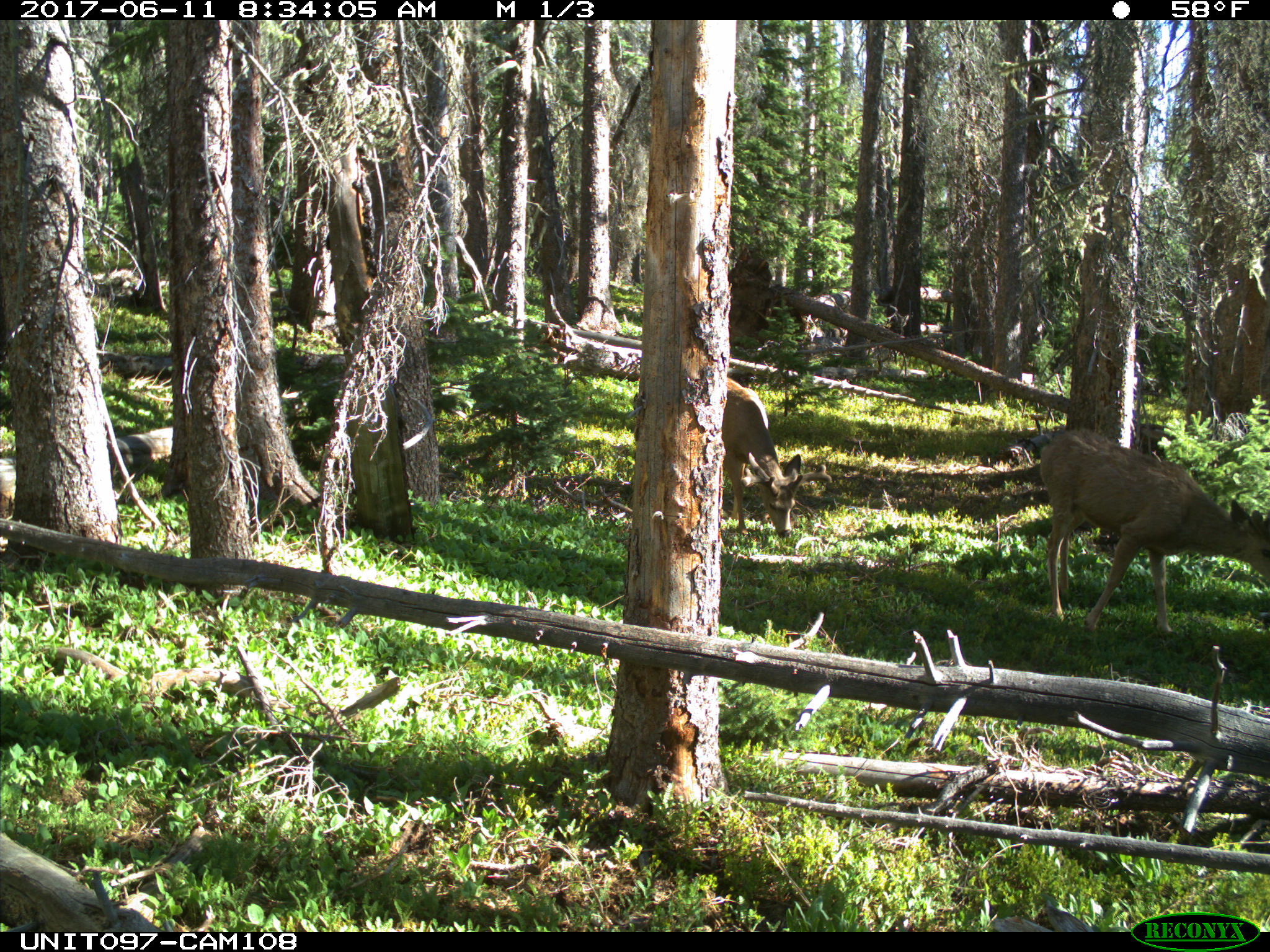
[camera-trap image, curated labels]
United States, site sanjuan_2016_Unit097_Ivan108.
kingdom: Animalia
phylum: Chordata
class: Mammalia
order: Artiodactyla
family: Cervidae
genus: Odocoileus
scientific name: Odocoileus hemionus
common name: mule deer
Odocoileus hemionus (mule deer).